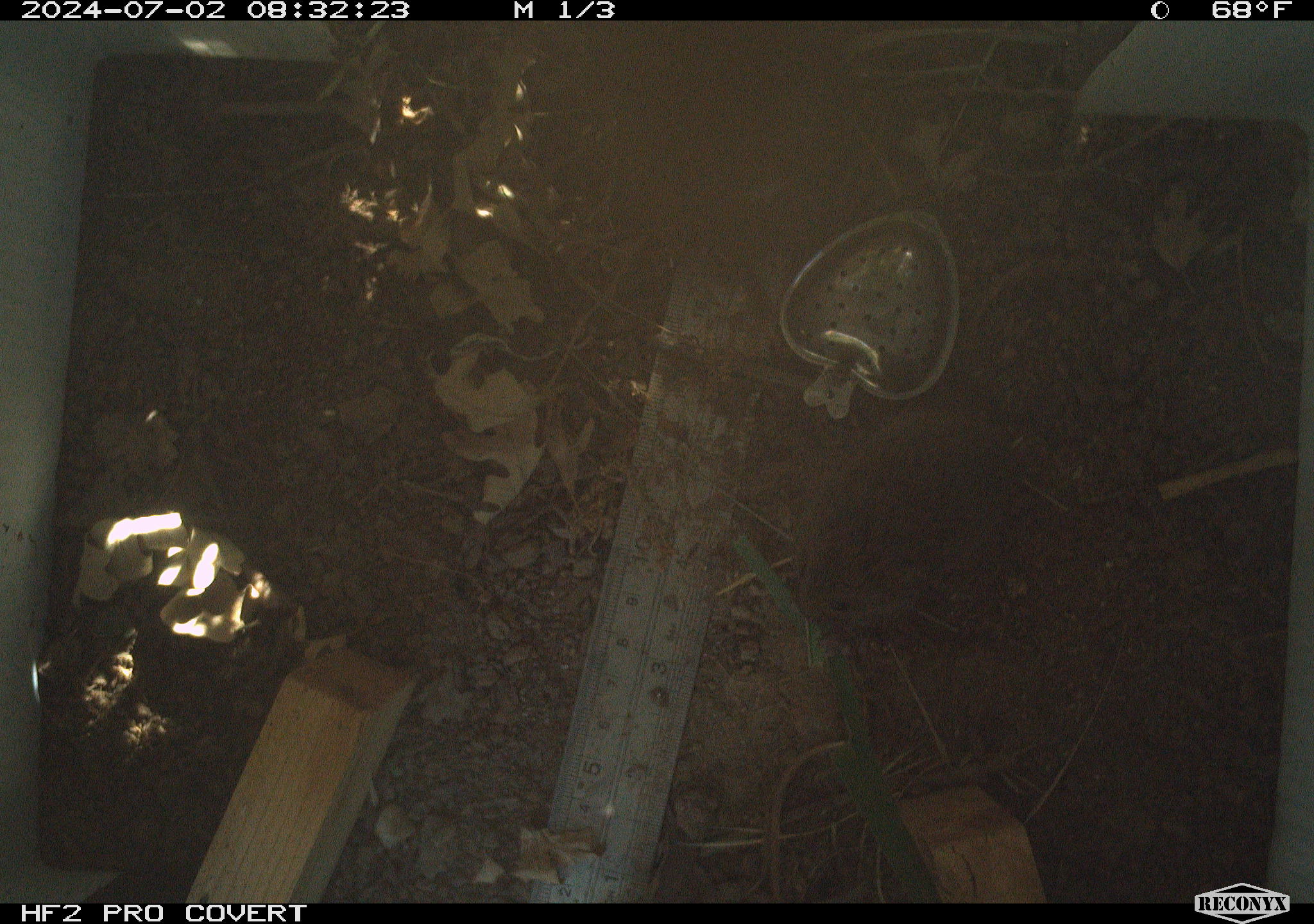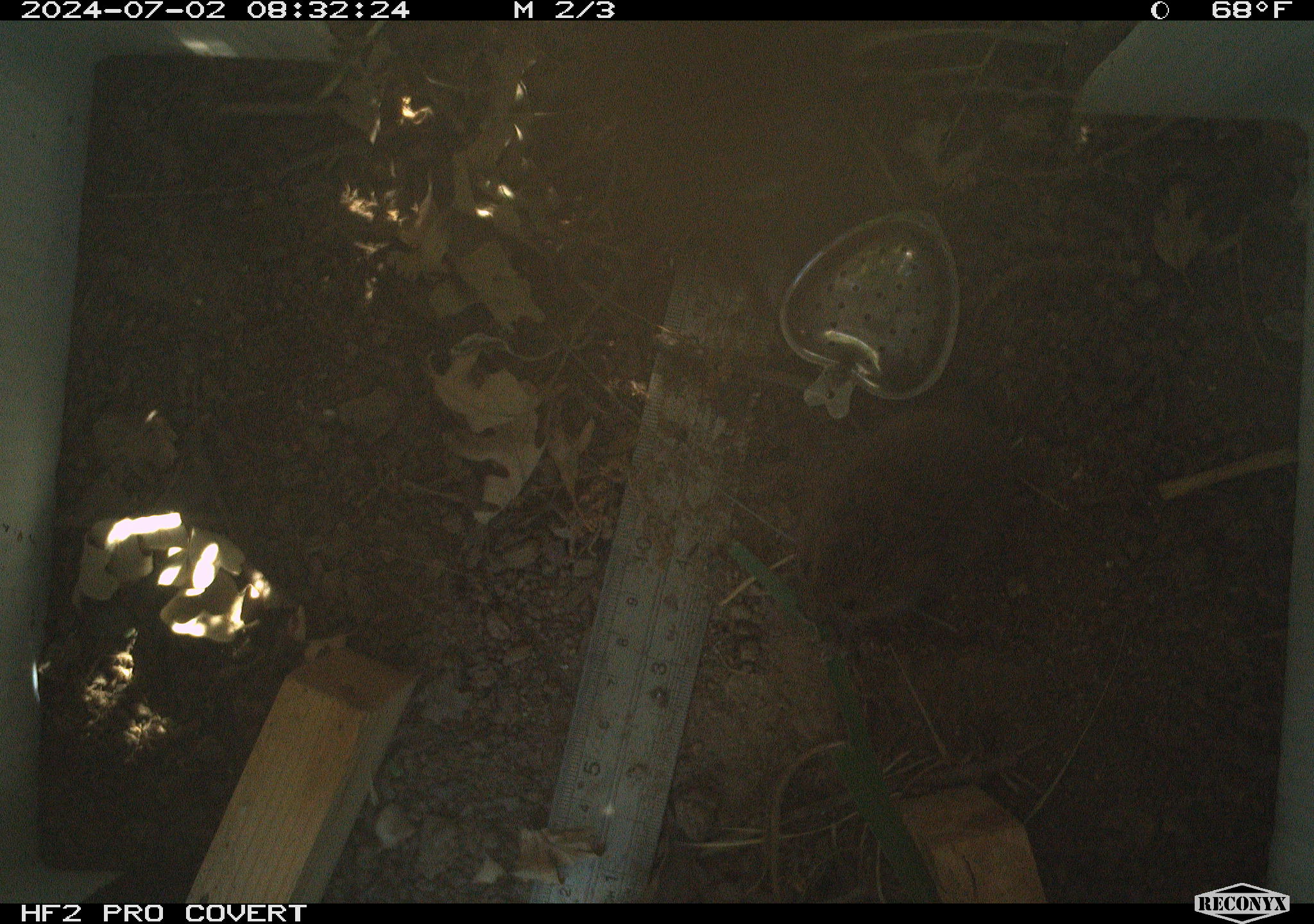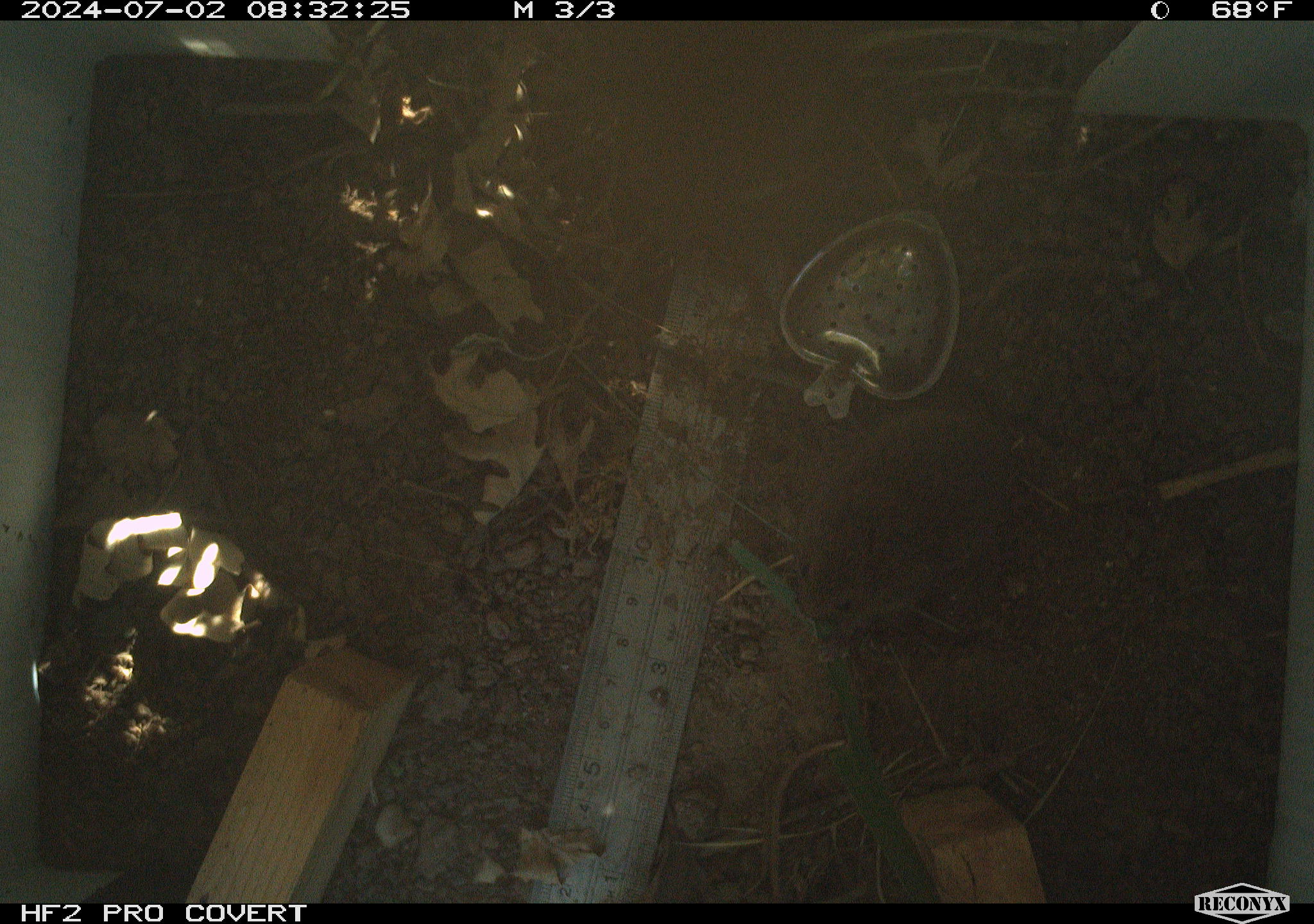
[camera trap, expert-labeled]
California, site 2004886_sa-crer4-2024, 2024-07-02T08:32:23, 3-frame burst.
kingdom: Animalia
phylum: Chordata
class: Mammalia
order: Rodentia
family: Cricetidae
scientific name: Arvicolinae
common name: voles, lemmings, and muskrats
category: arvicolinae subfamily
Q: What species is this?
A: Arvicolinae subfamily (voles, lemmings, and muskrats) (Arvicolinae).